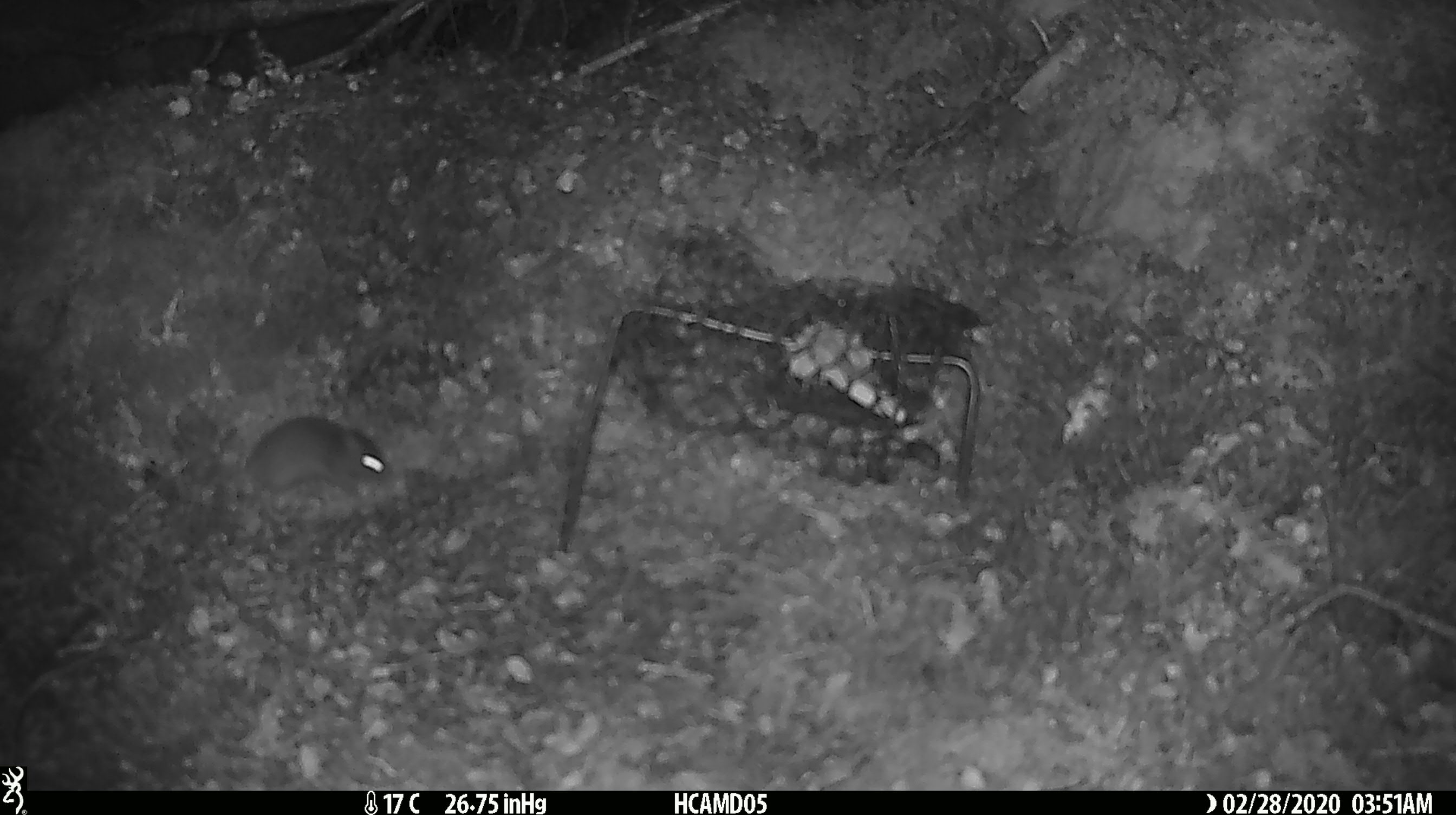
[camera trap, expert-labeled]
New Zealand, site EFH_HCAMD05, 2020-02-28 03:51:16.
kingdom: Animalia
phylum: Chordata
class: Mammalia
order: Rodentia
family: Muridae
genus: Mus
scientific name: Mus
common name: mouse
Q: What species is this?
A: Mouse (Mus).